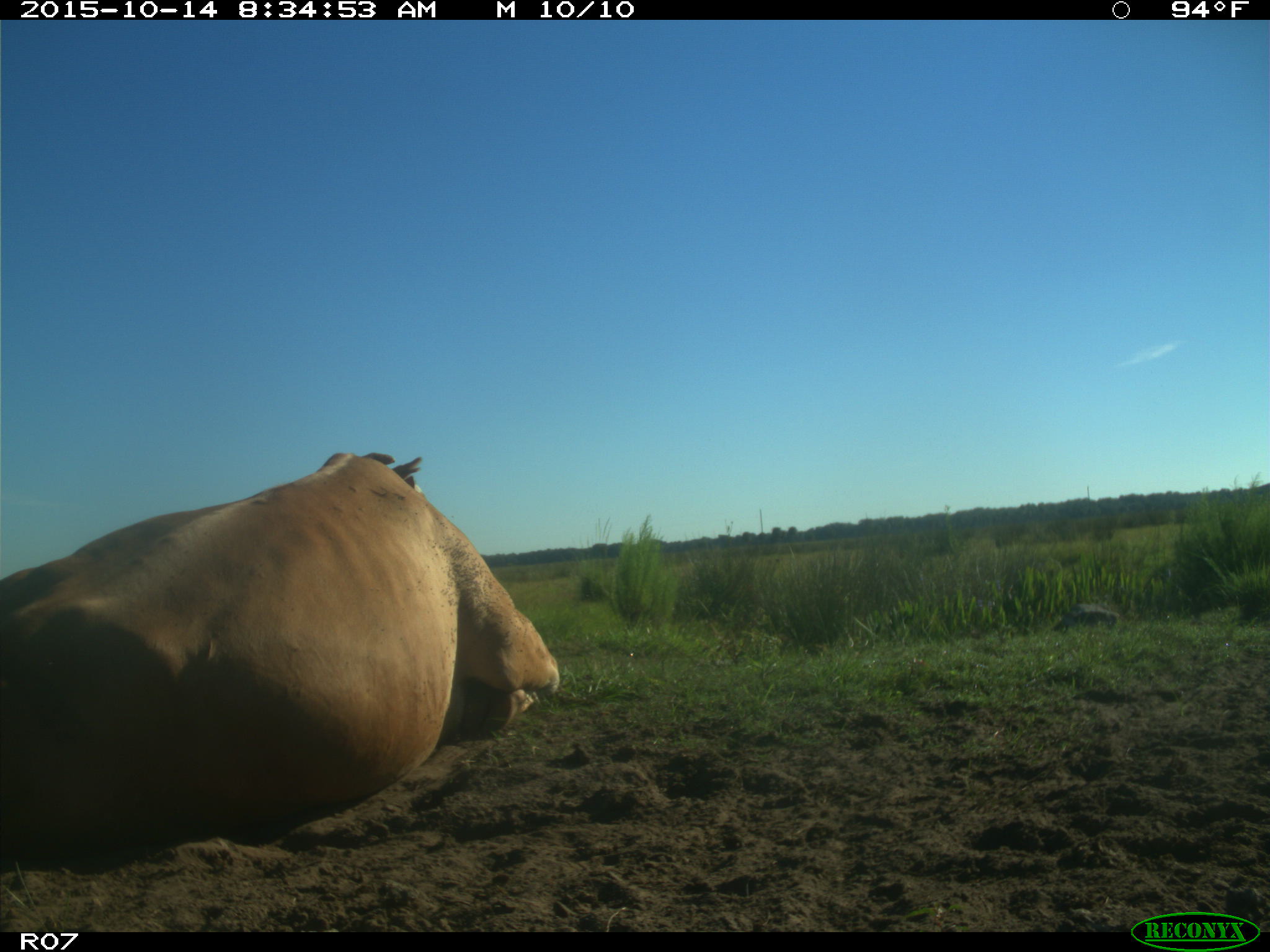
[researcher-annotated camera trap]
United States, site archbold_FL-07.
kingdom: Animalia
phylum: Chordata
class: Mammalia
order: Artiodactyla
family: Bovidae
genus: Bos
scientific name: Bos taurus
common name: domestic cow